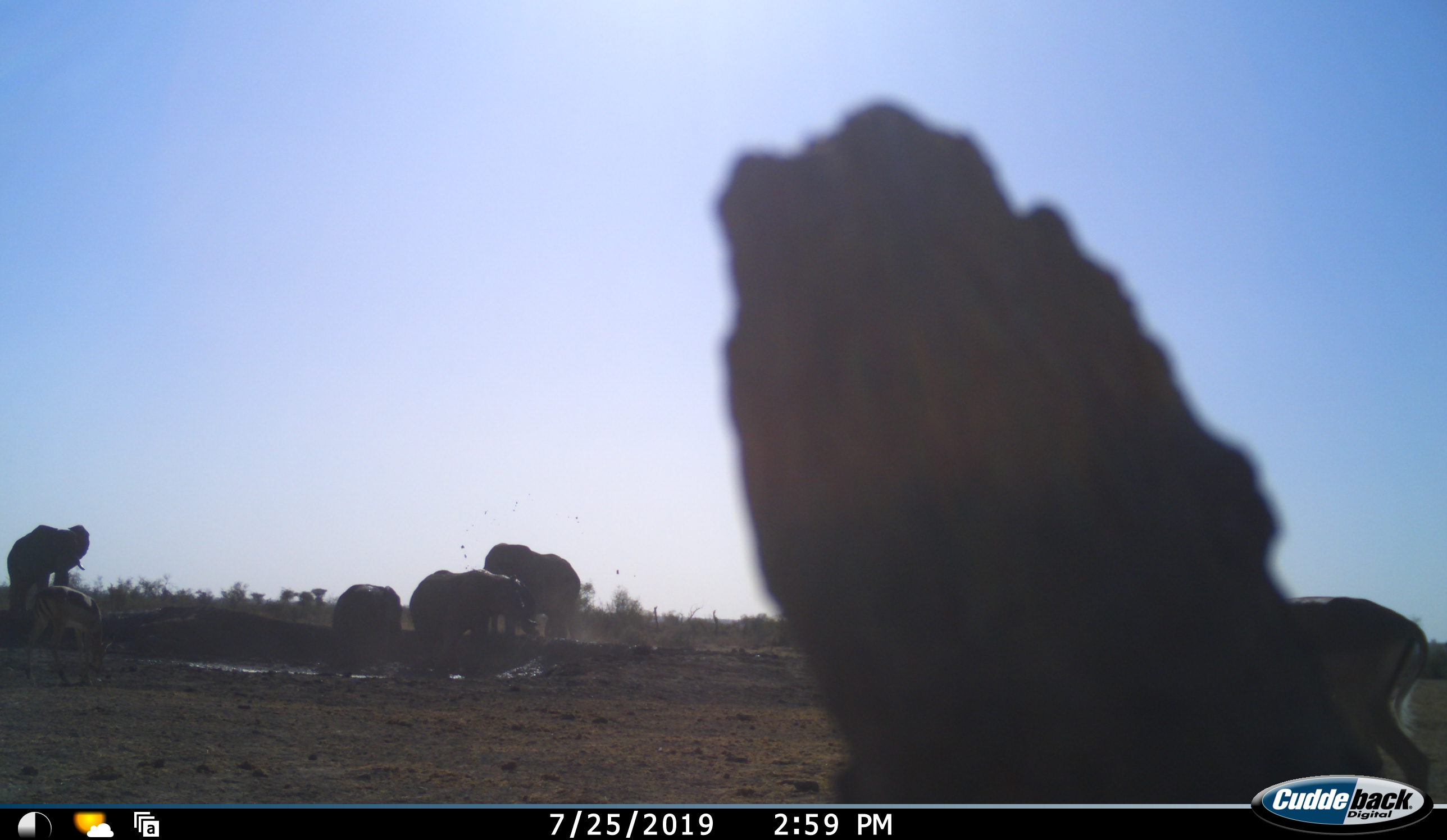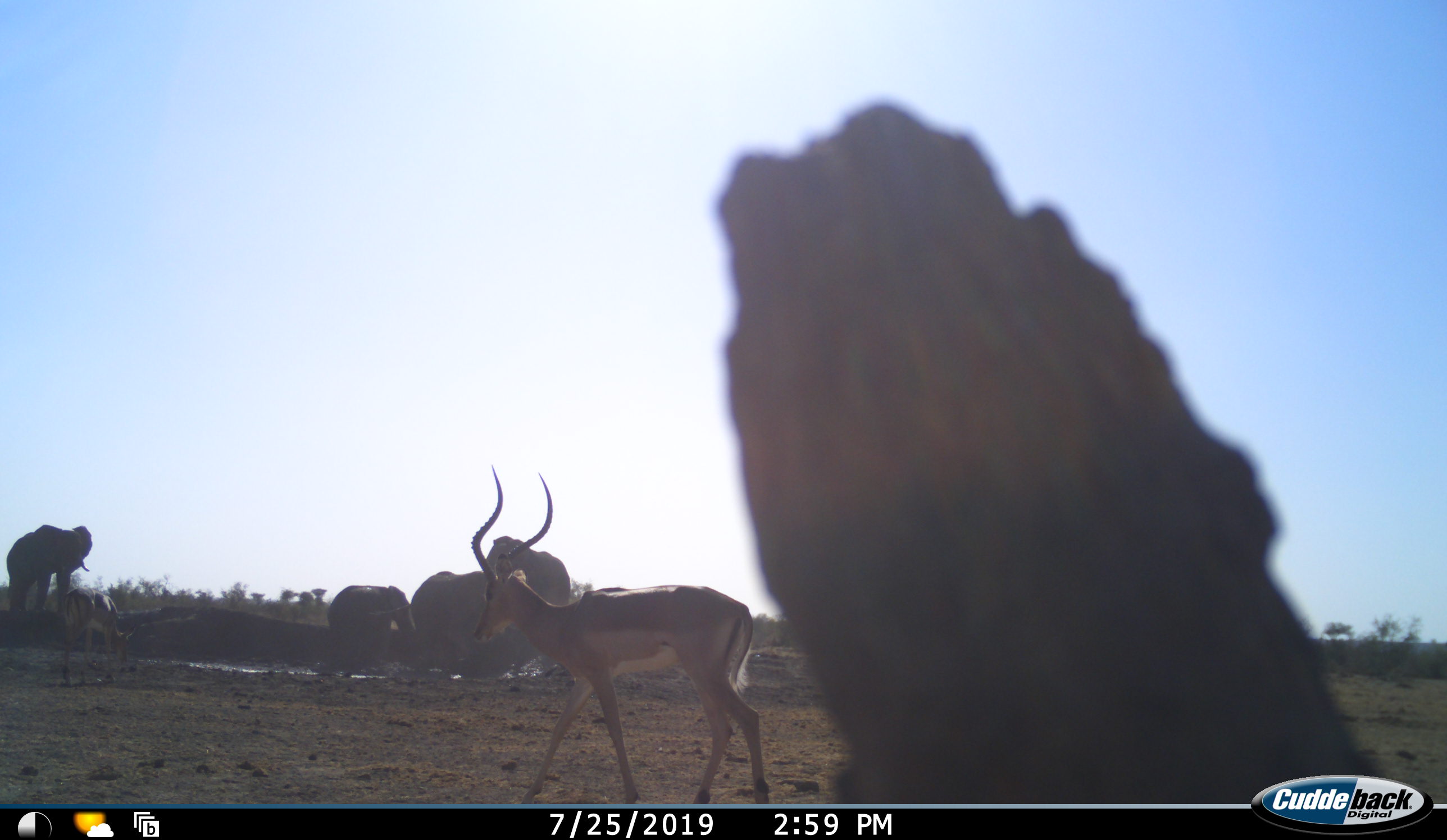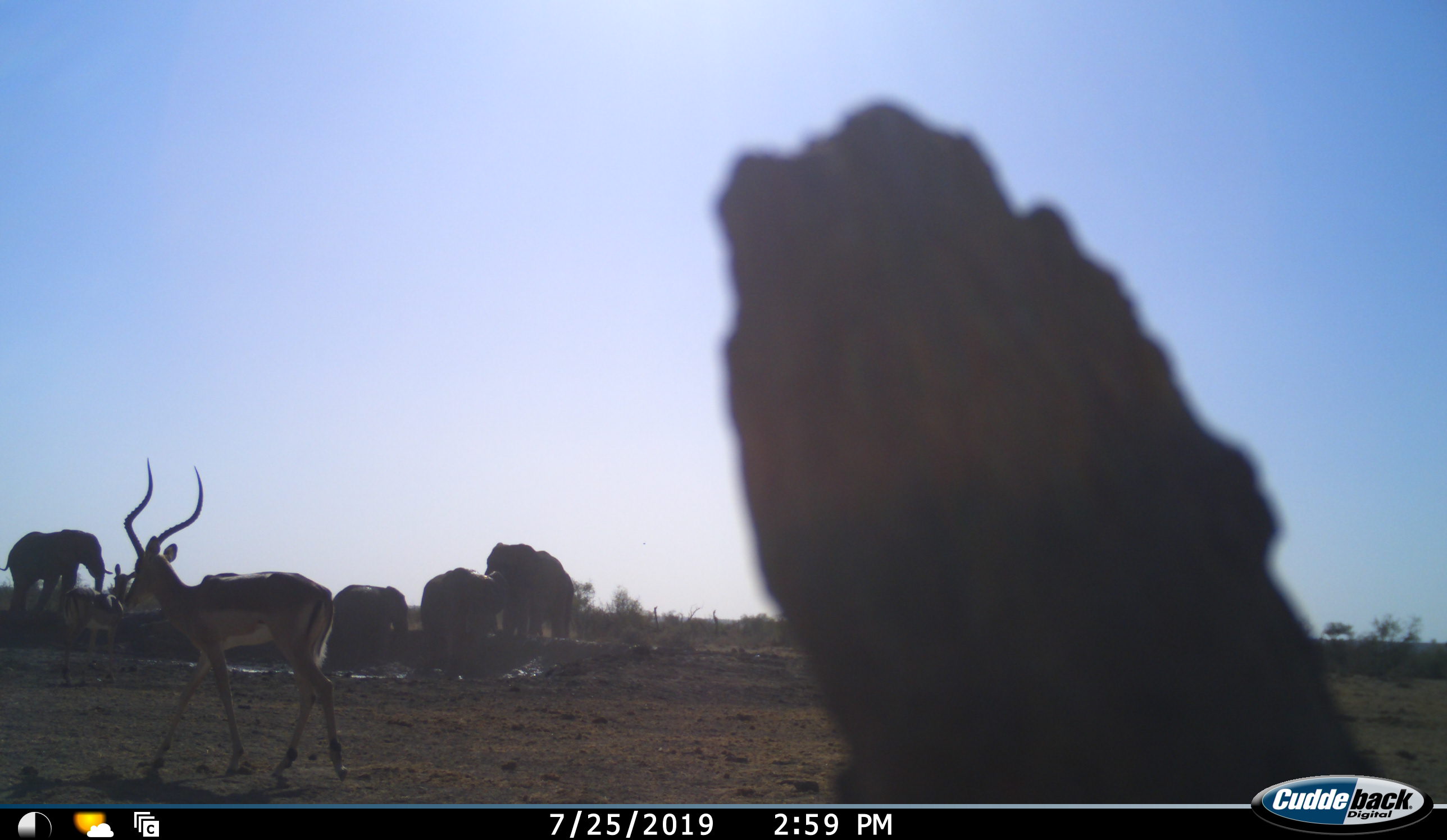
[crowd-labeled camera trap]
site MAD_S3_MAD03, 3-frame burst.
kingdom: Animalia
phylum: Chordata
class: Mammalia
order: Proboscidea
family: Elephantidae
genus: Loxodonta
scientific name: Loxodonta africana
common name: african bush elephant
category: elephant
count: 4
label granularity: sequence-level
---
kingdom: Animalia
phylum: Chordata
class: Mammalia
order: Artiodactyla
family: Bovidae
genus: Aepyceros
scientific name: Aepyceros melampus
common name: impala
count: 2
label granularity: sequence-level